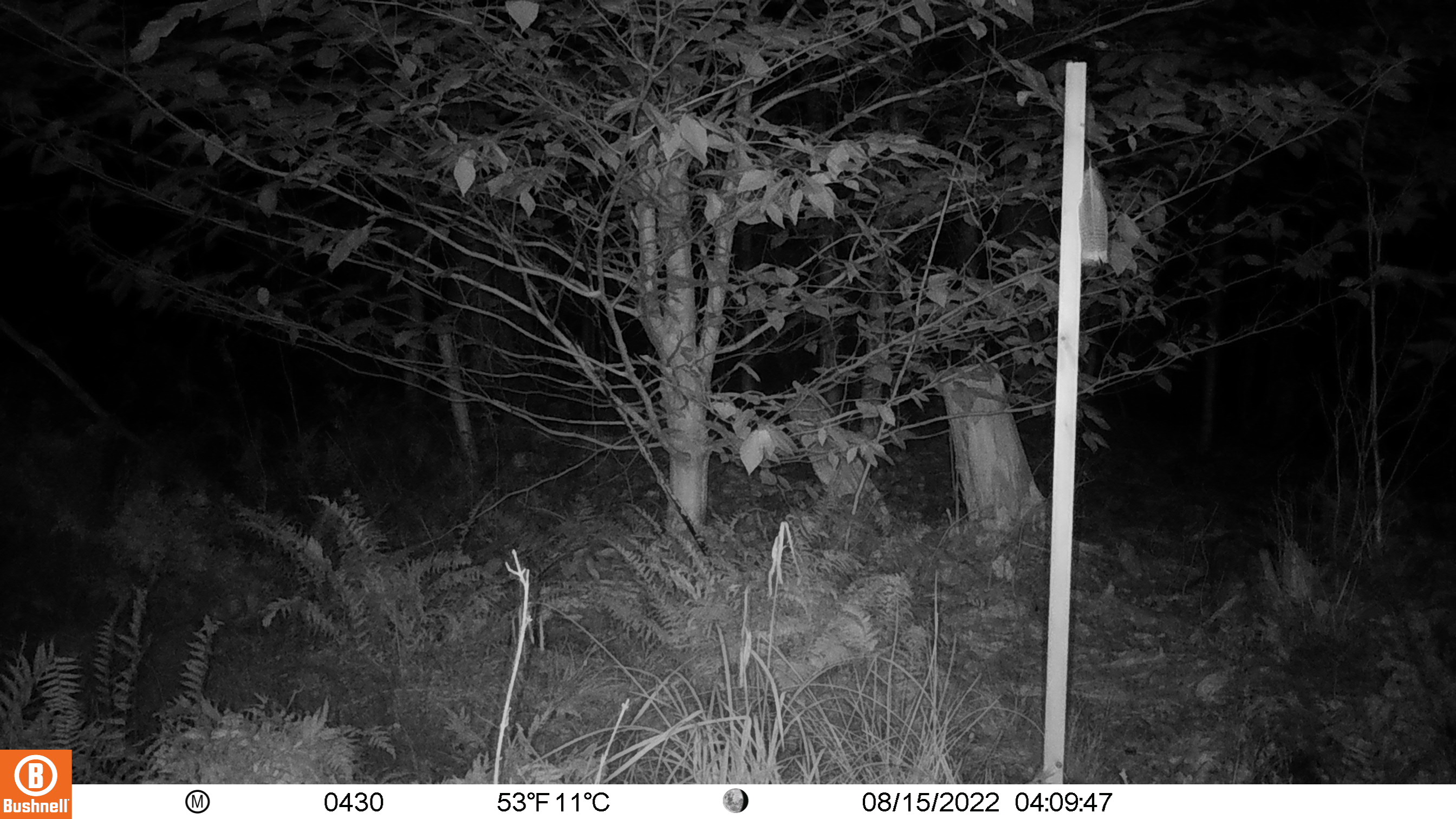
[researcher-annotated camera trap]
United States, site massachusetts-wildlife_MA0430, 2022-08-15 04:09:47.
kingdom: Animalia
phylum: Chordata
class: Mammalia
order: Artiodactyla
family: Cervidae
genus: Odocoileus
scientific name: Odocoileus virginianus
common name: white-tailed deer